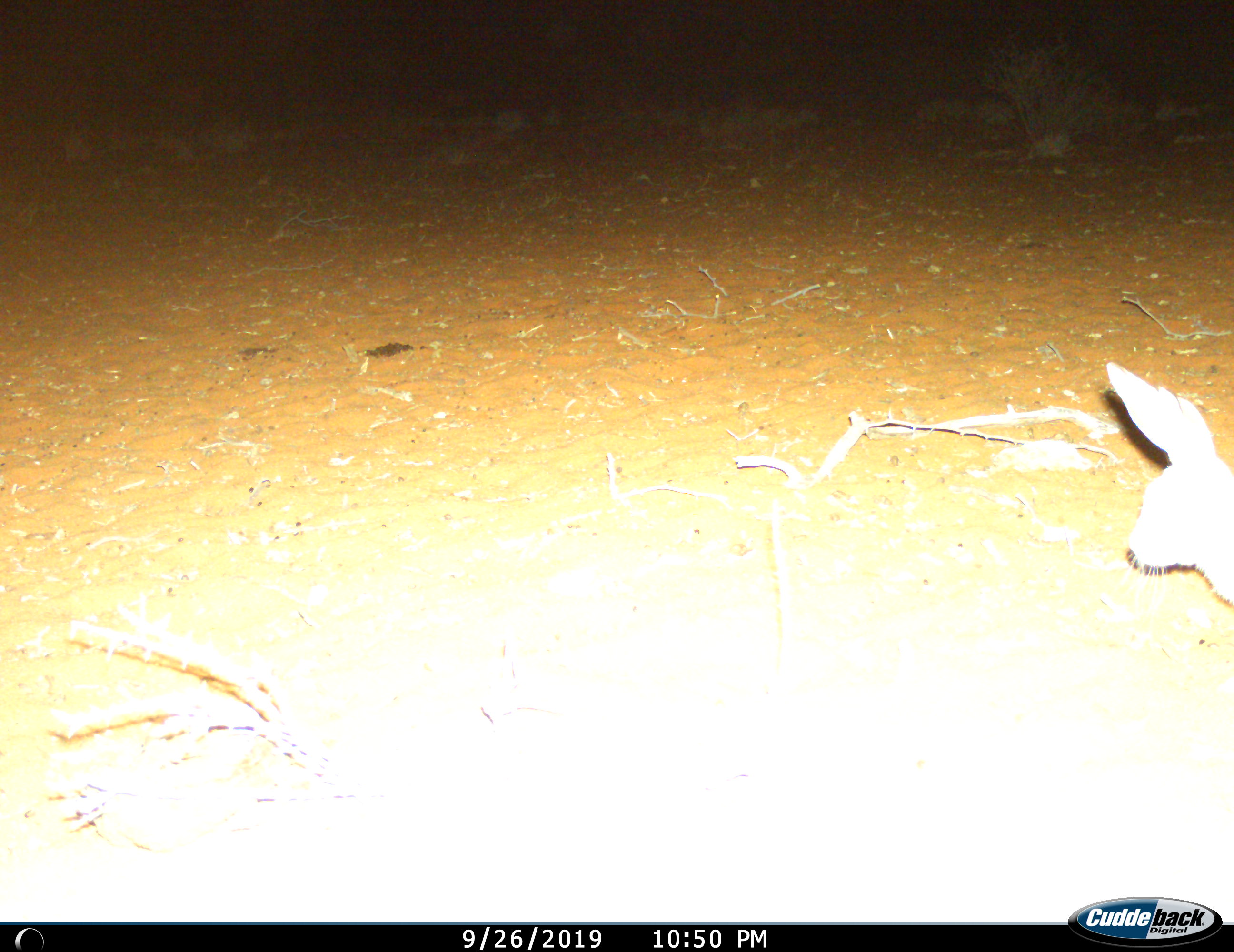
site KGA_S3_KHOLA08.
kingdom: Animalia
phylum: Chordata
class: Mammalia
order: Lagomorpha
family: Leporidae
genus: Lepus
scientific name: Lepus capensis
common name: cape hare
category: harecape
Harecape (cape hare) (Lepus capensis), count 1. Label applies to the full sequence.